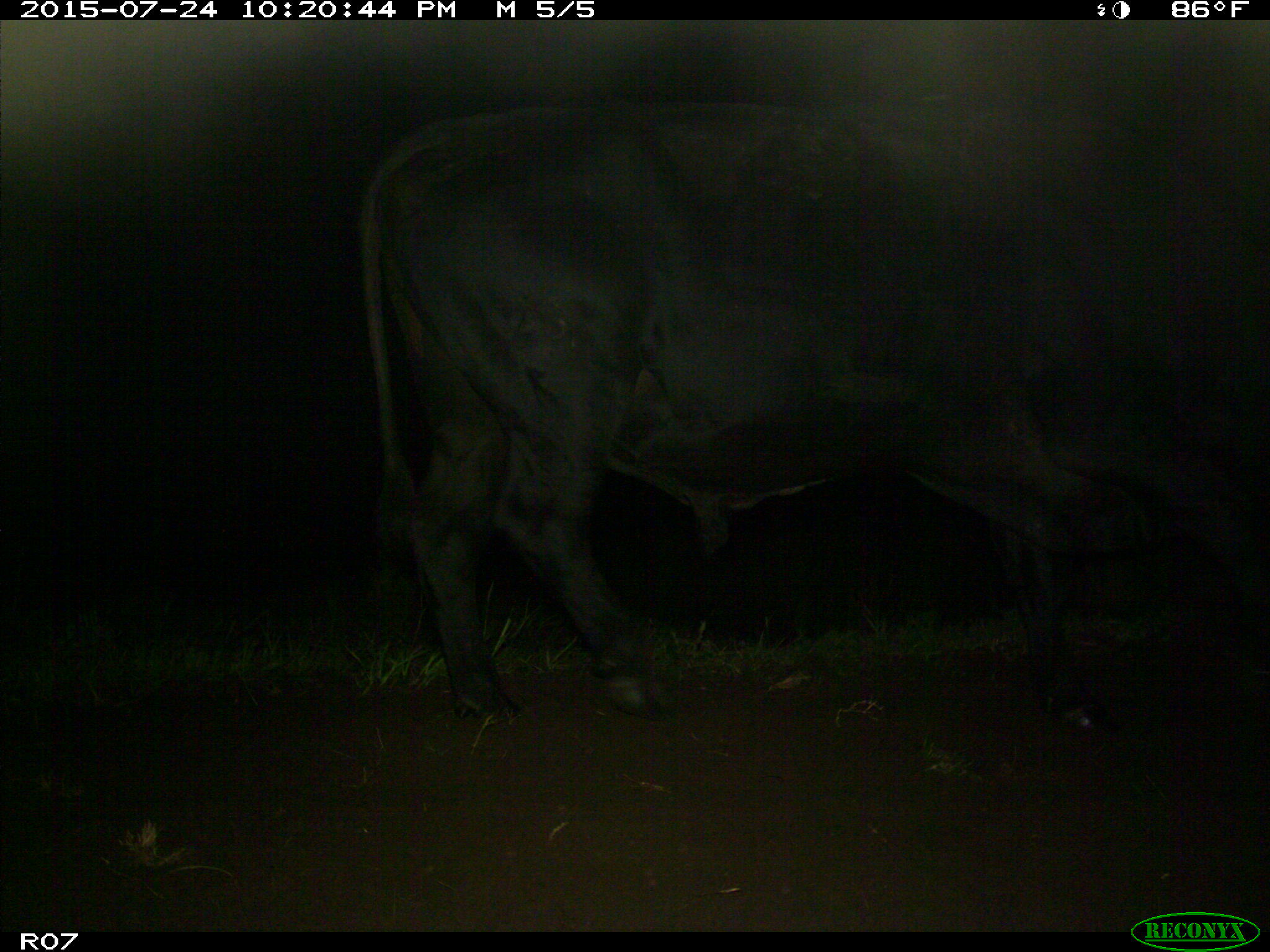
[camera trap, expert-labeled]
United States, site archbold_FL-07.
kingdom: Animalia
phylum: Chordata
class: Mammalia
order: Artiodactyla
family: Bovidae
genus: Bos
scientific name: Bos taurus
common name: domestic cow